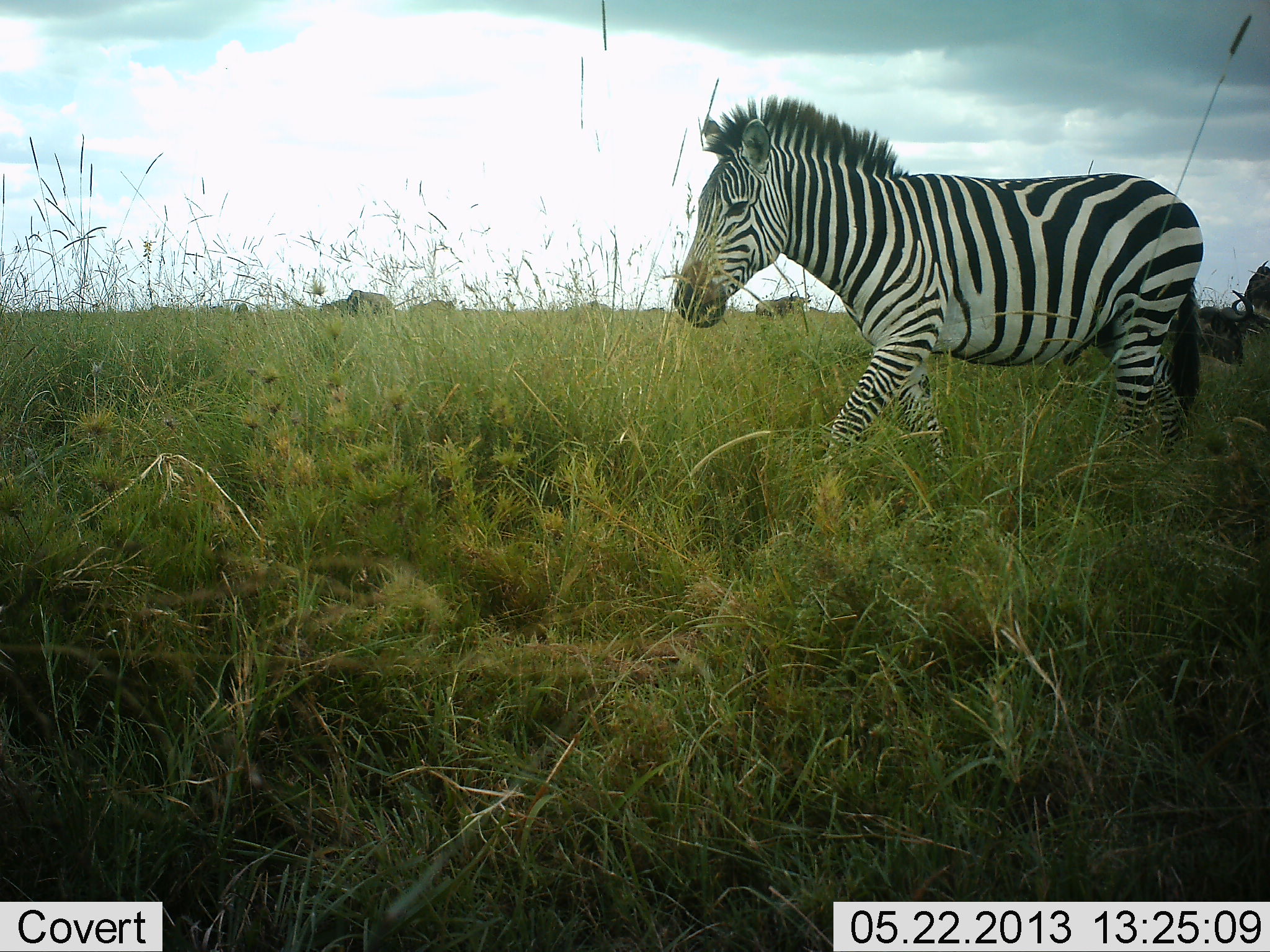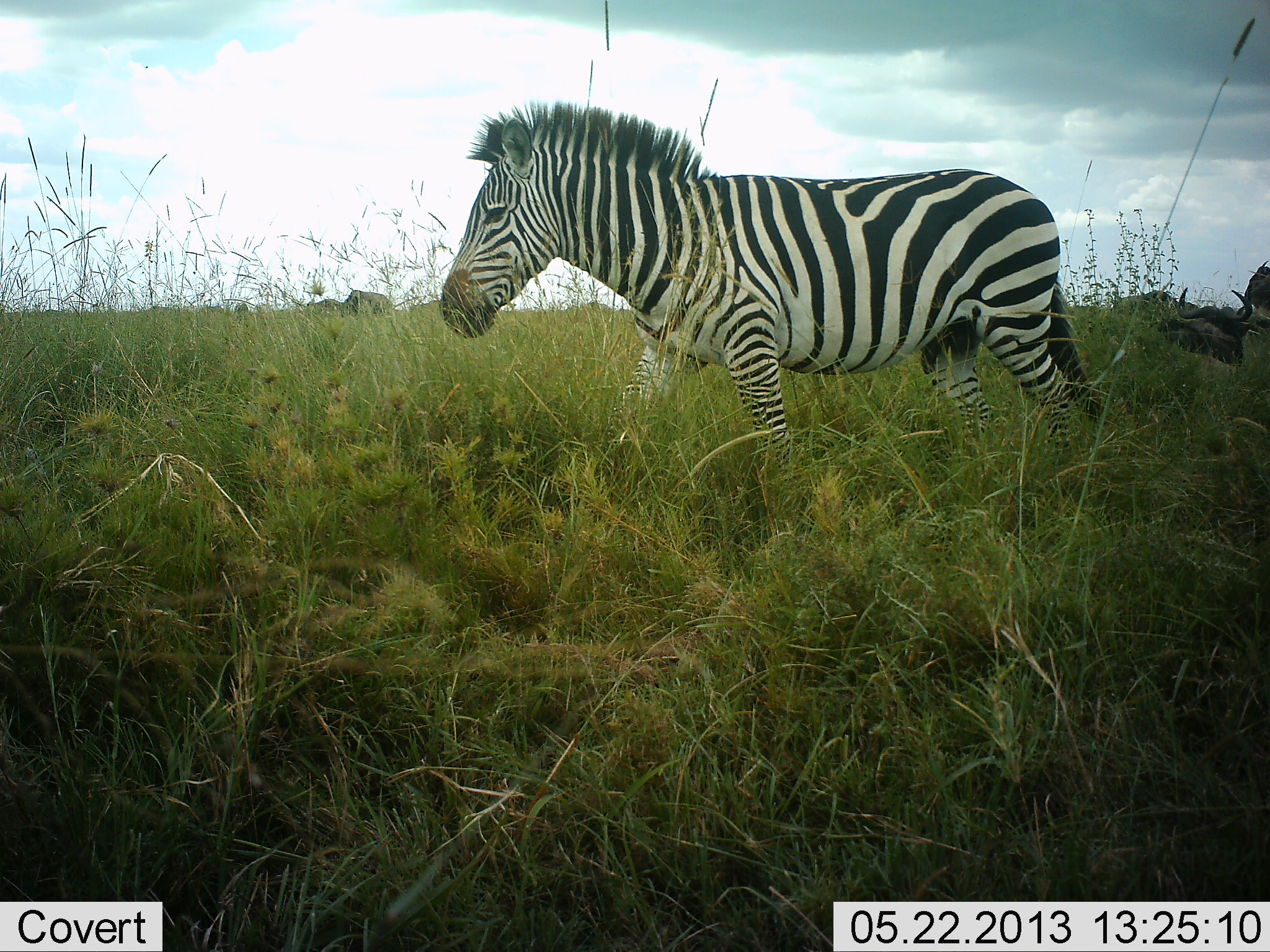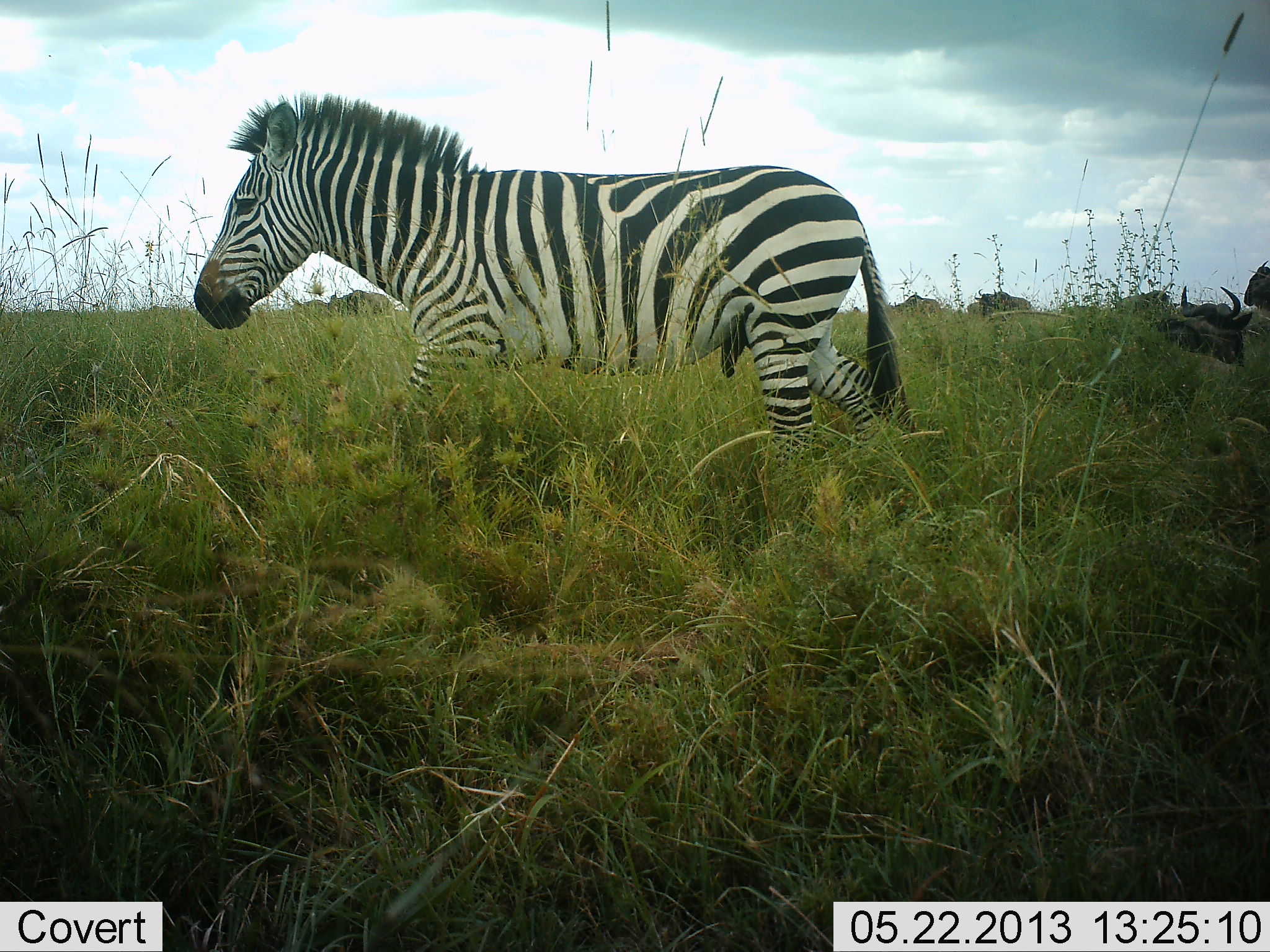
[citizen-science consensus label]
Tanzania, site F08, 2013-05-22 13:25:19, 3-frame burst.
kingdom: Animalia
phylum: Chordata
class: Mammalia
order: Artiodactyla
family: Bovidae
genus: Connochaetes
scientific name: Connochaetes taurinus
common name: blue wildebeest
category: wildebeest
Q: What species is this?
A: Wildebeest (blue wildebeest) (Connochaetes taurinus).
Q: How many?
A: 5.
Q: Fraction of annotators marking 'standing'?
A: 59%.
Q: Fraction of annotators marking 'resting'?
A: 71%.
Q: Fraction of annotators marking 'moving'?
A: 6%.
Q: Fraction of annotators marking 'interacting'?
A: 0%.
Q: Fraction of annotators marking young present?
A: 0%.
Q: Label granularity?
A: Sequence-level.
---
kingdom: Animalia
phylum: Chordata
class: Mammalia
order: Perissodactyla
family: Equidae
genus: Equus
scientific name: Equus quagga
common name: plains zebra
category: zebra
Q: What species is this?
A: Zebra (plains zebra) (Equus quagga).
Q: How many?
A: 1.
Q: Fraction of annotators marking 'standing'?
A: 0%.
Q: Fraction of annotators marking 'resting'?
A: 0%.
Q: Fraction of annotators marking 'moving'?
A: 100%.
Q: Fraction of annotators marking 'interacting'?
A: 0%.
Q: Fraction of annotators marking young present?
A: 0%.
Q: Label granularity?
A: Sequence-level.